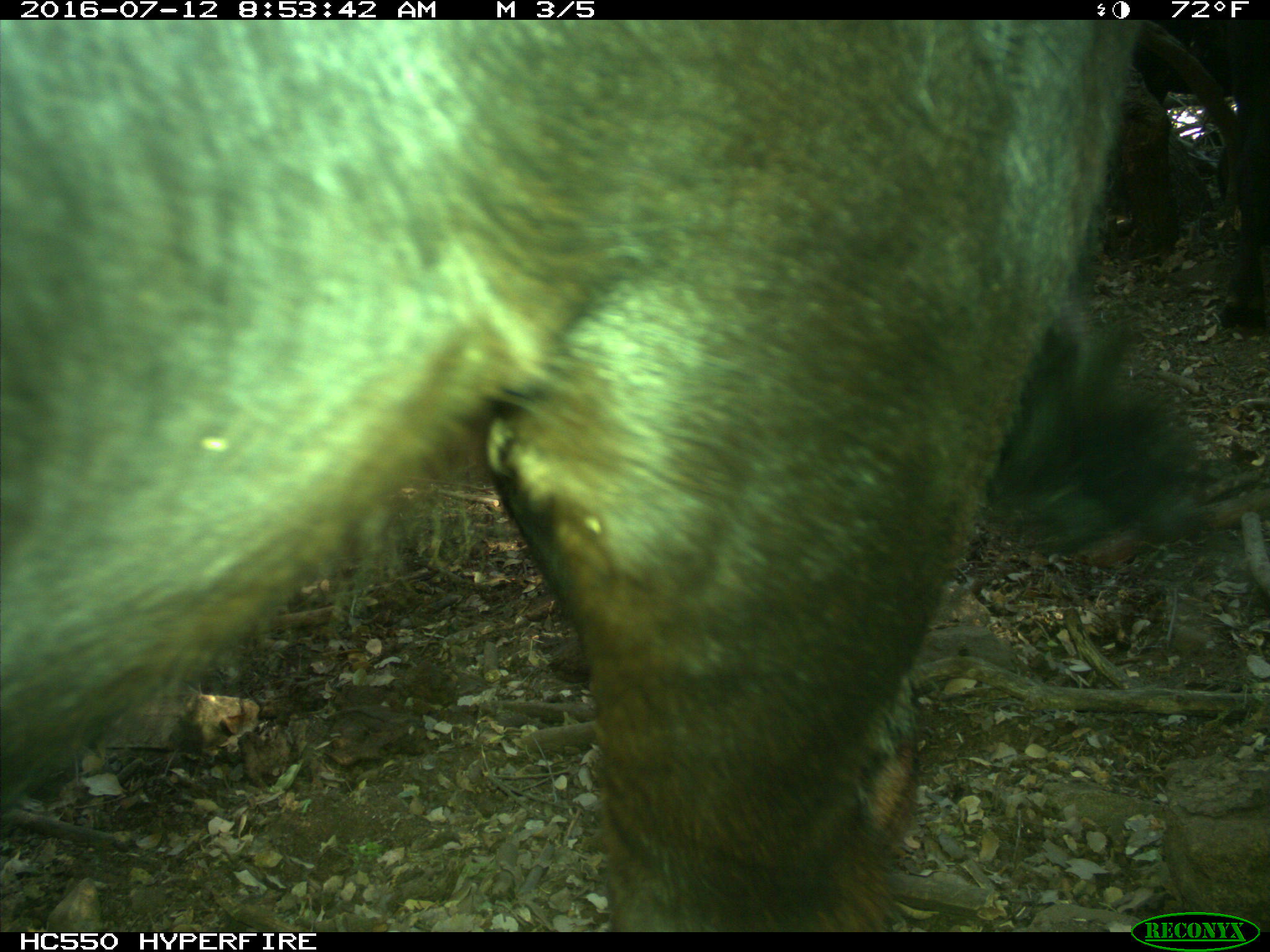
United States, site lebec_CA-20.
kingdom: Animalia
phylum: Chordata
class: Mammalia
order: Artiodactyla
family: Bovidae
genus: Bos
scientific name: Bos taurus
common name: domestic cow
Bos taurus (domestic cow).